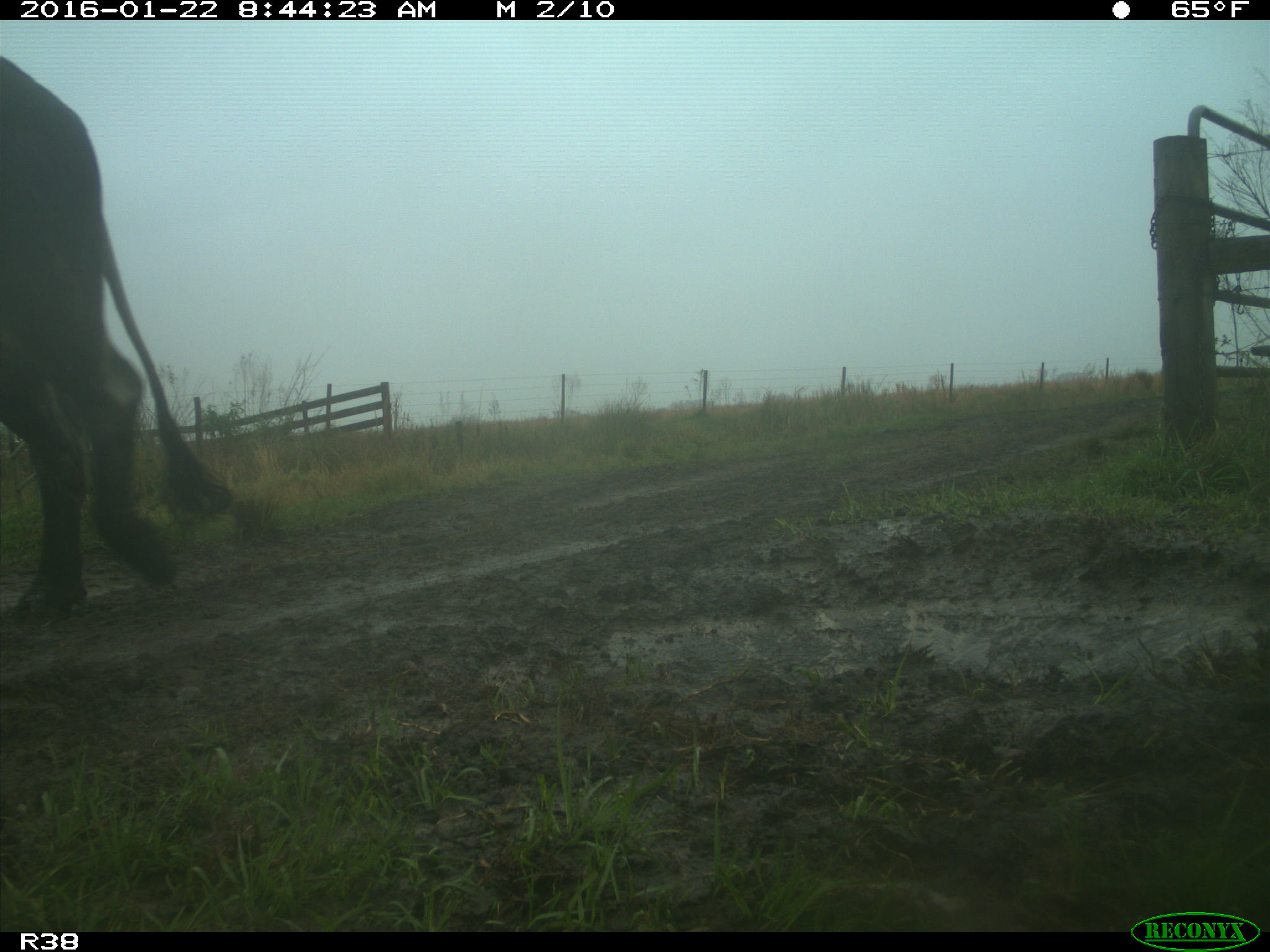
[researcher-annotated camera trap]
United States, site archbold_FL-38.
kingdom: Animalia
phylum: Chordata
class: Mammalia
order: Artiodactyla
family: Bovidae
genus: Bos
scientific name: Bos taurus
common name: domestic cow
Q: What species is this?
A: Bos taurus (domestic cow).